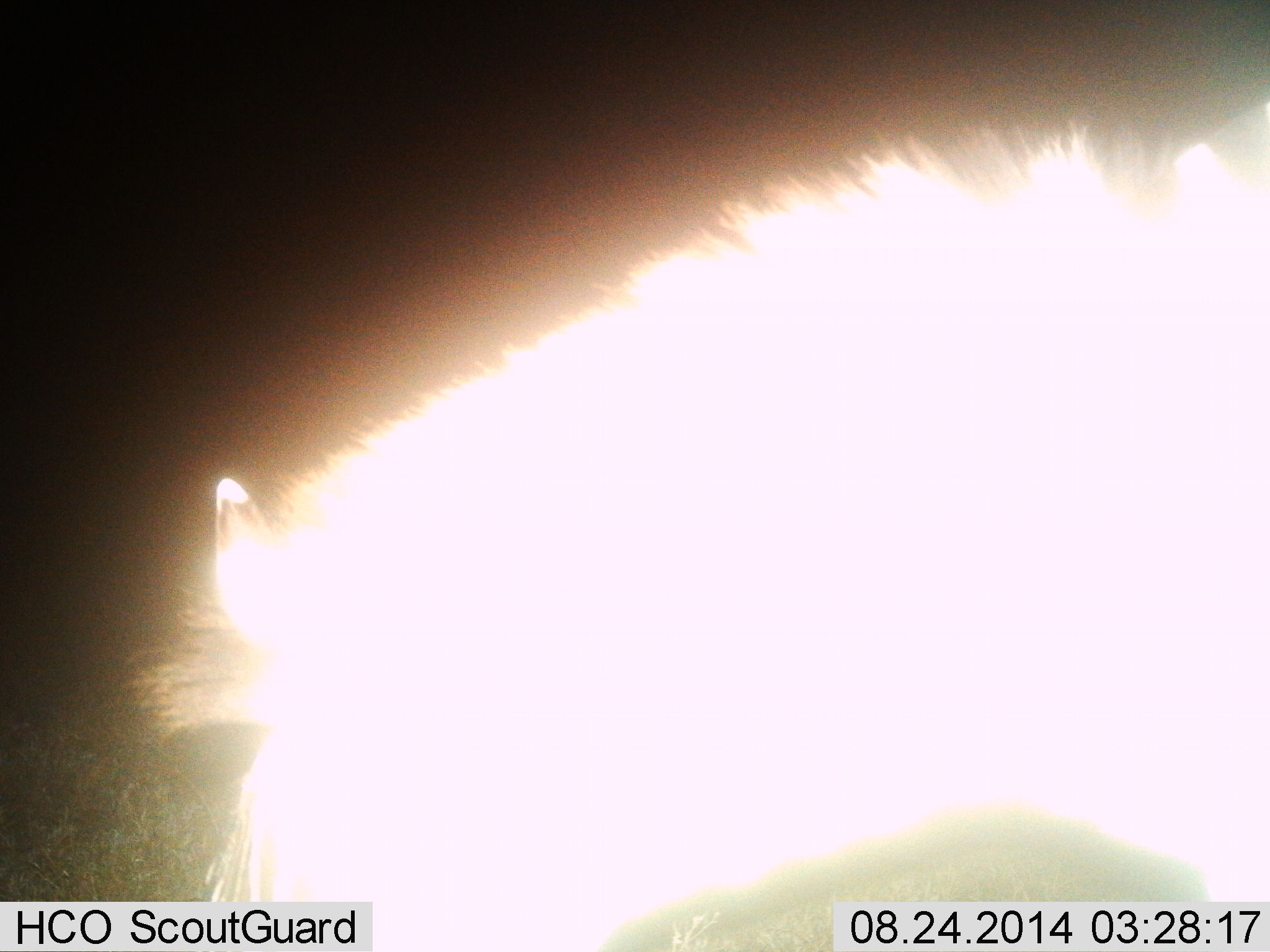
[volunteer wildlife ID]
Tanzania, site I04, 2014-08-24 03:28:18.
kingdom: Animalia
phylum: Chordata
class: Mammalia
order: Perissodactyla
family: Equidae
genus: Equus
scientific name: Equus quagga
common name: plains zebra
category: zebra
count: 1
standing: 80%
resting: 0%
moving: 10%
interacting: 0%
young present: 0%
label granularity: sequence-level